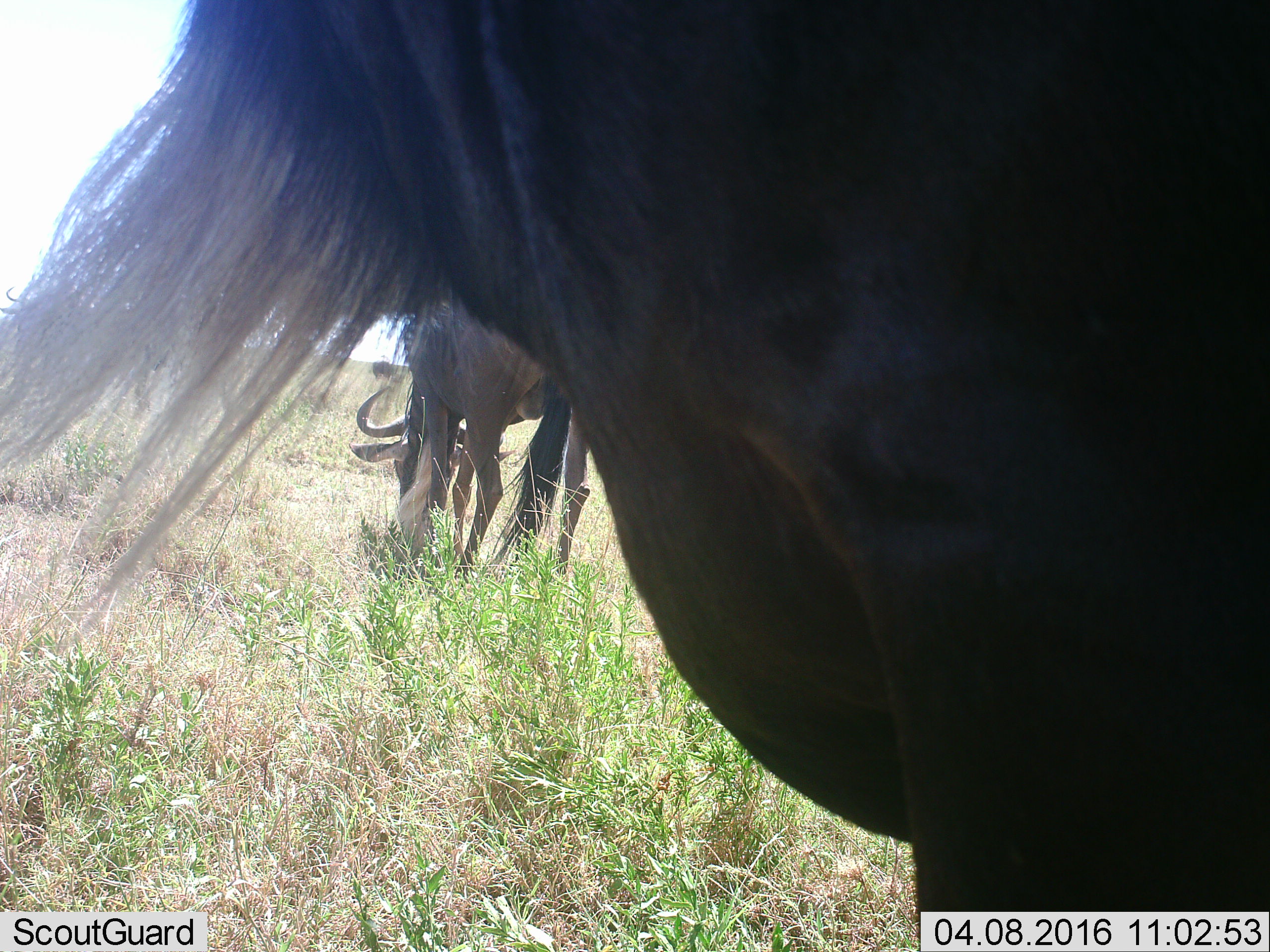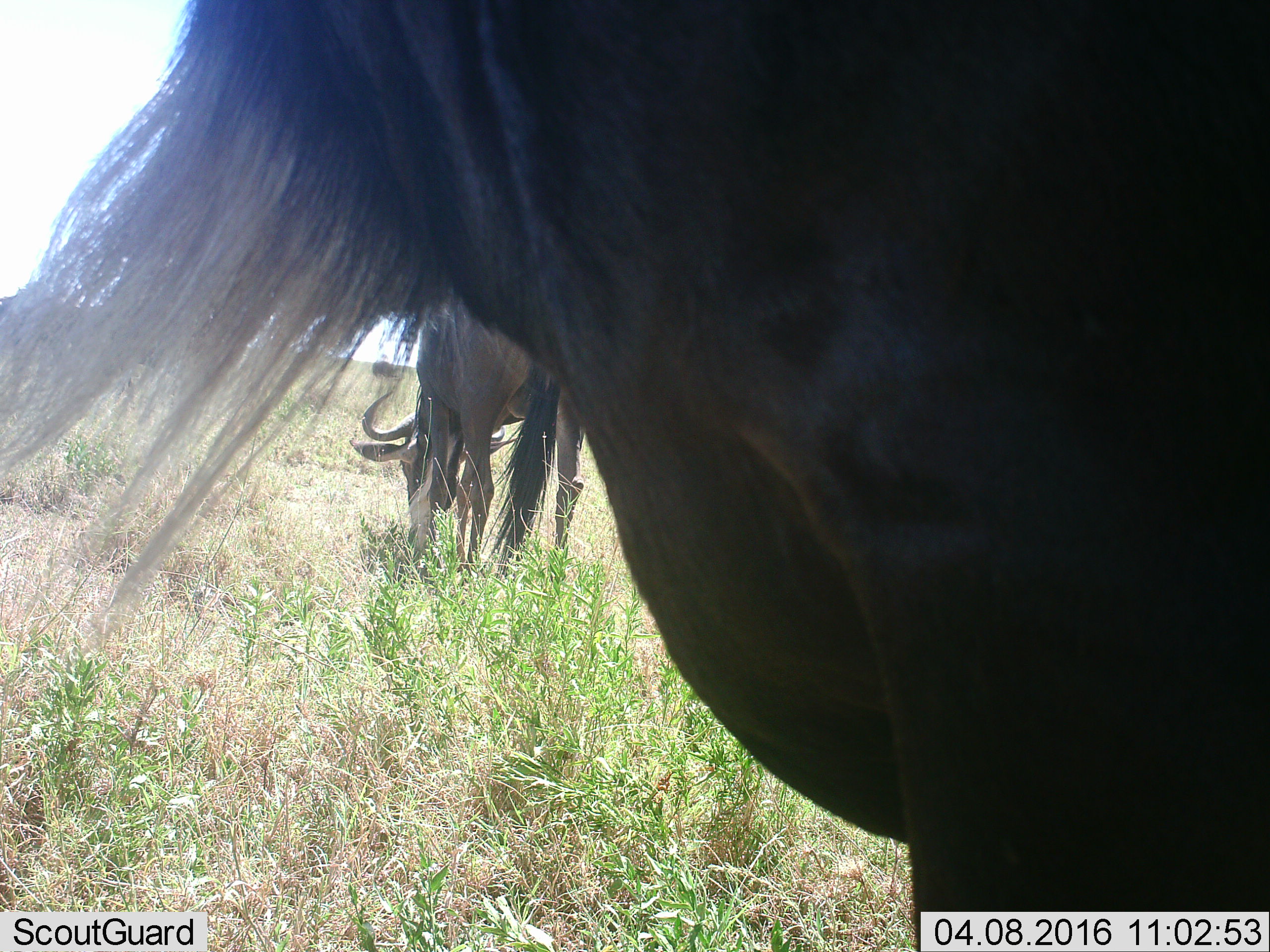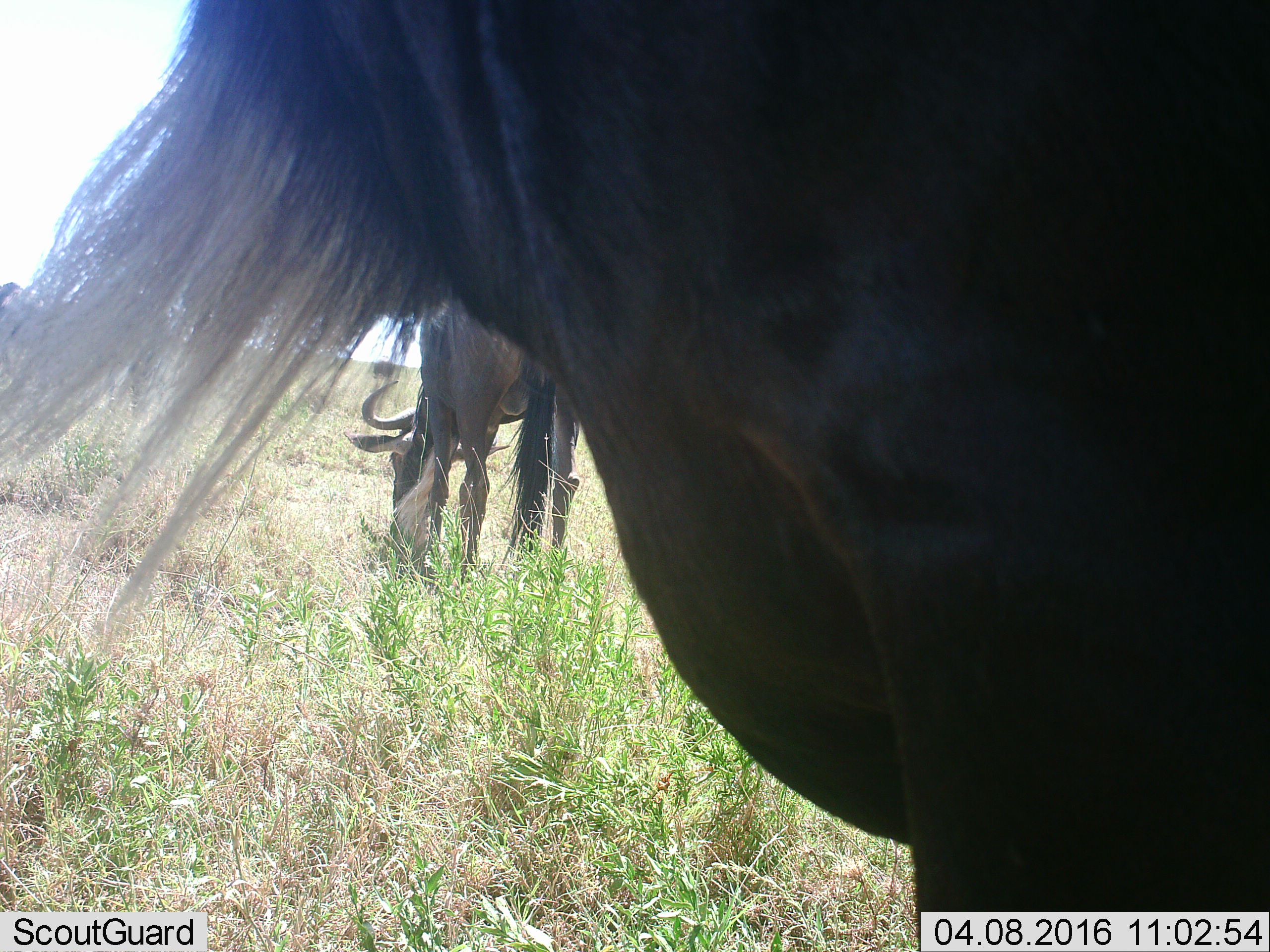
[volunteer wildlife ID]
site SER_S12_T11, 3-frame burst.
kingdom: Animalia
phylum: Chordata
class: Mammalia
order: Artiodactyla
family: Bovidae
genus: Connochaetes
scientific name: Connochaetes taurinus taurinus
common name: blue wildebeest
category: wildebeestblue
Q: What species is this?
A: Wildebeestblue (blue wildebeest) (Connochaetes taurinus taurinus).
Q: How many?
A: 2.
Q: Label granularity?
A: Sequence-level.